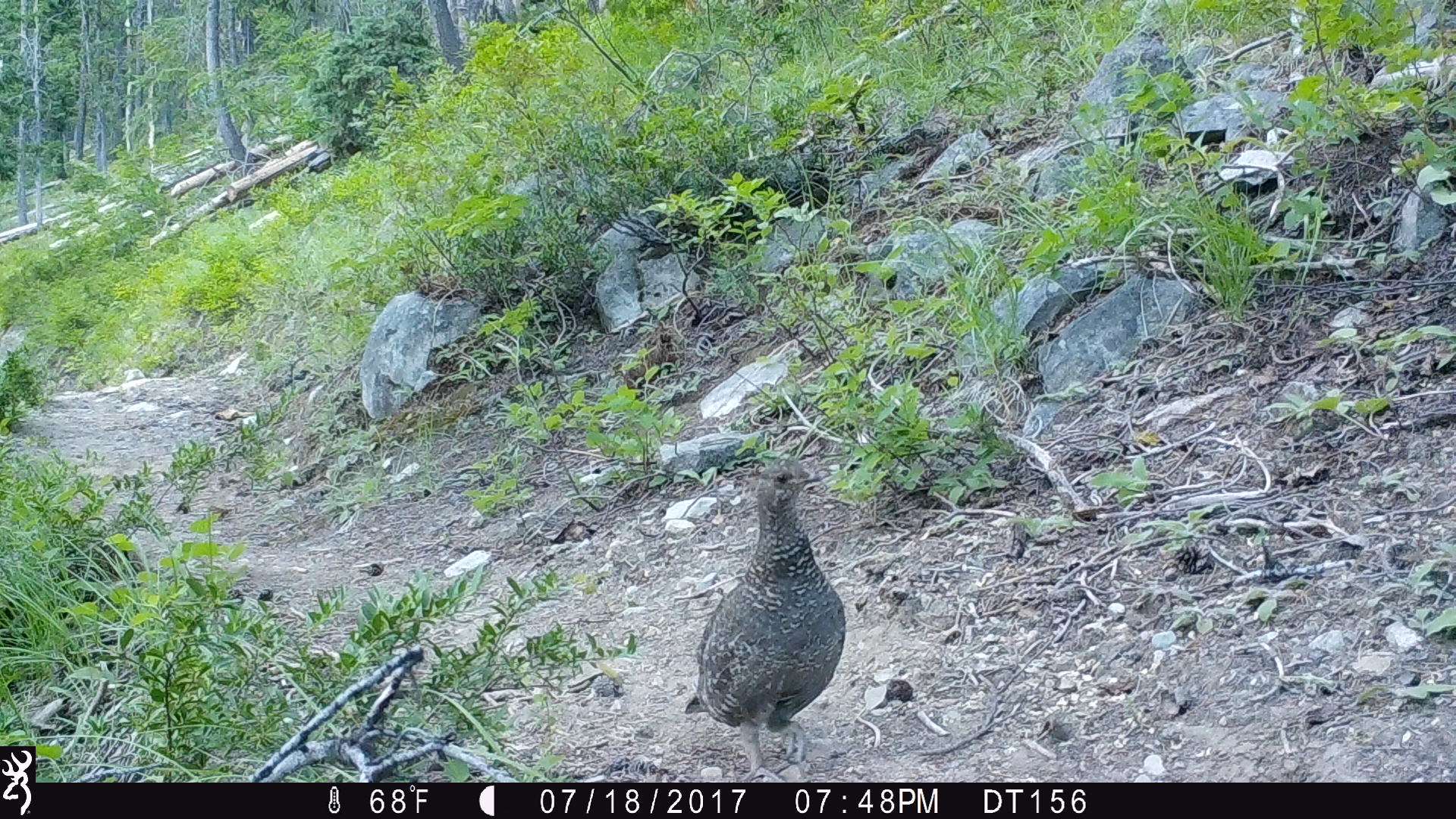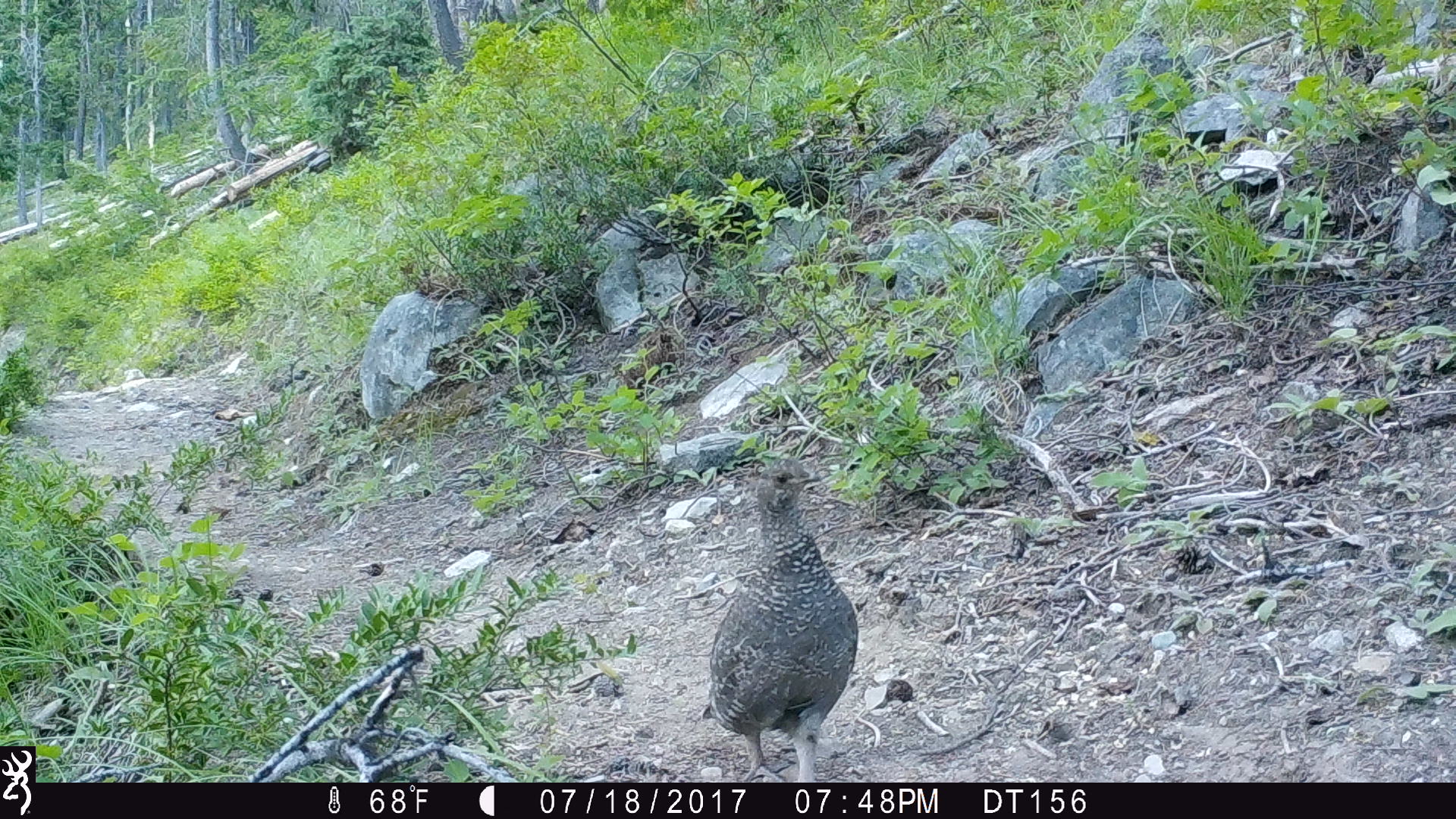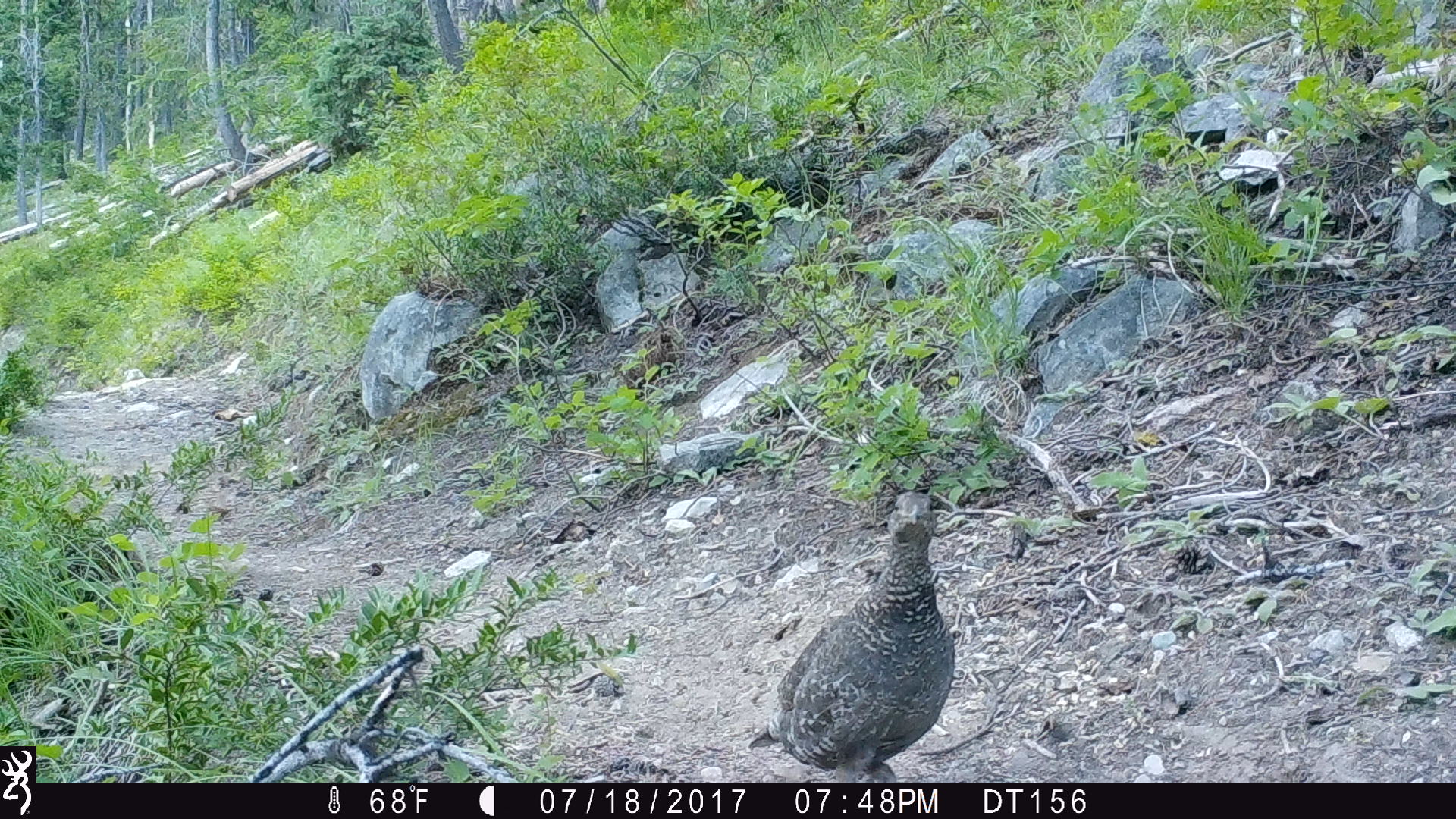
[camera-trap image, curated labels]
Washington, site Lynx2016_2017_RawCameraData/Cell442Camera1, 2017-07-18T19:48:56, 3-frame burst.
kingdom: Animalia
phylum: Chordata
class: Aves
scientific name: Aves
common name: birds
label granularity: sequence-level